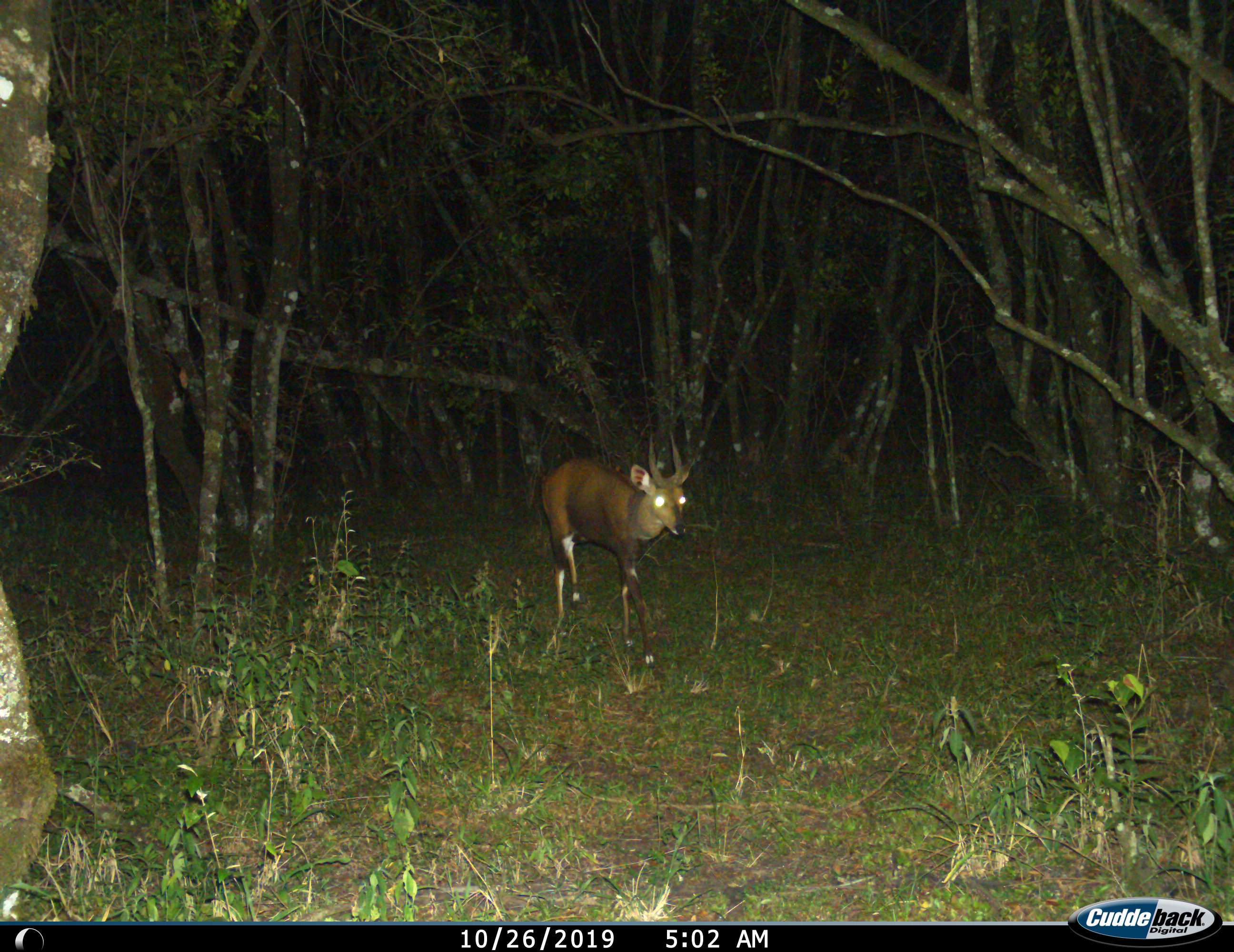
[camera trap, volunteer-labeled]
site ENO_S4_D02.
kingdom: Animalia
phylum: Chordata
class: Mammalia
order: Artiodactyla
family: Bovidae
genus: Tragelaphus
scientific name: Tragelaphus scriptus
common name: bushbuck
Bushbuck (Tragelaphus scriptus), count 1. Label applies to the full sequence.